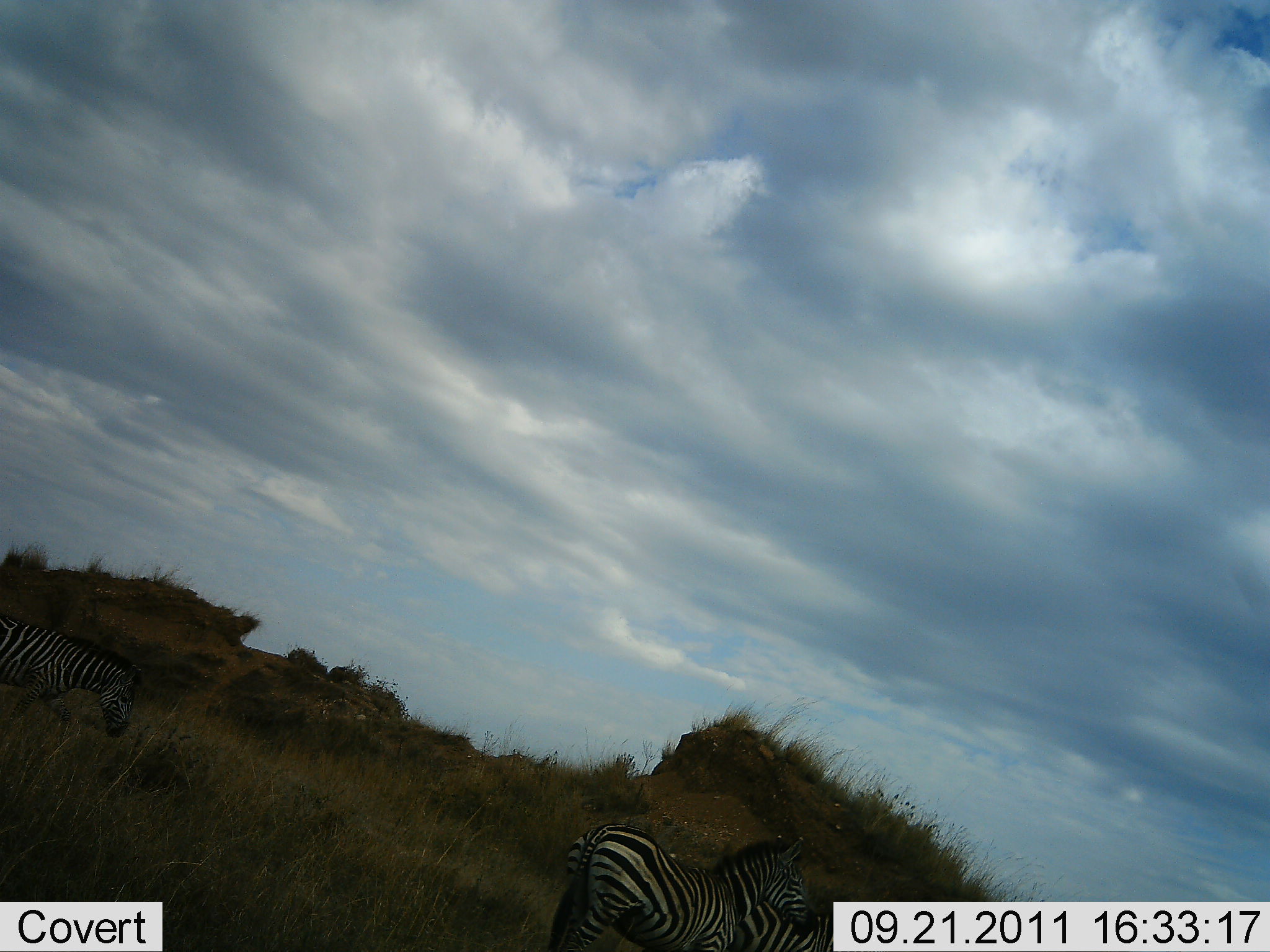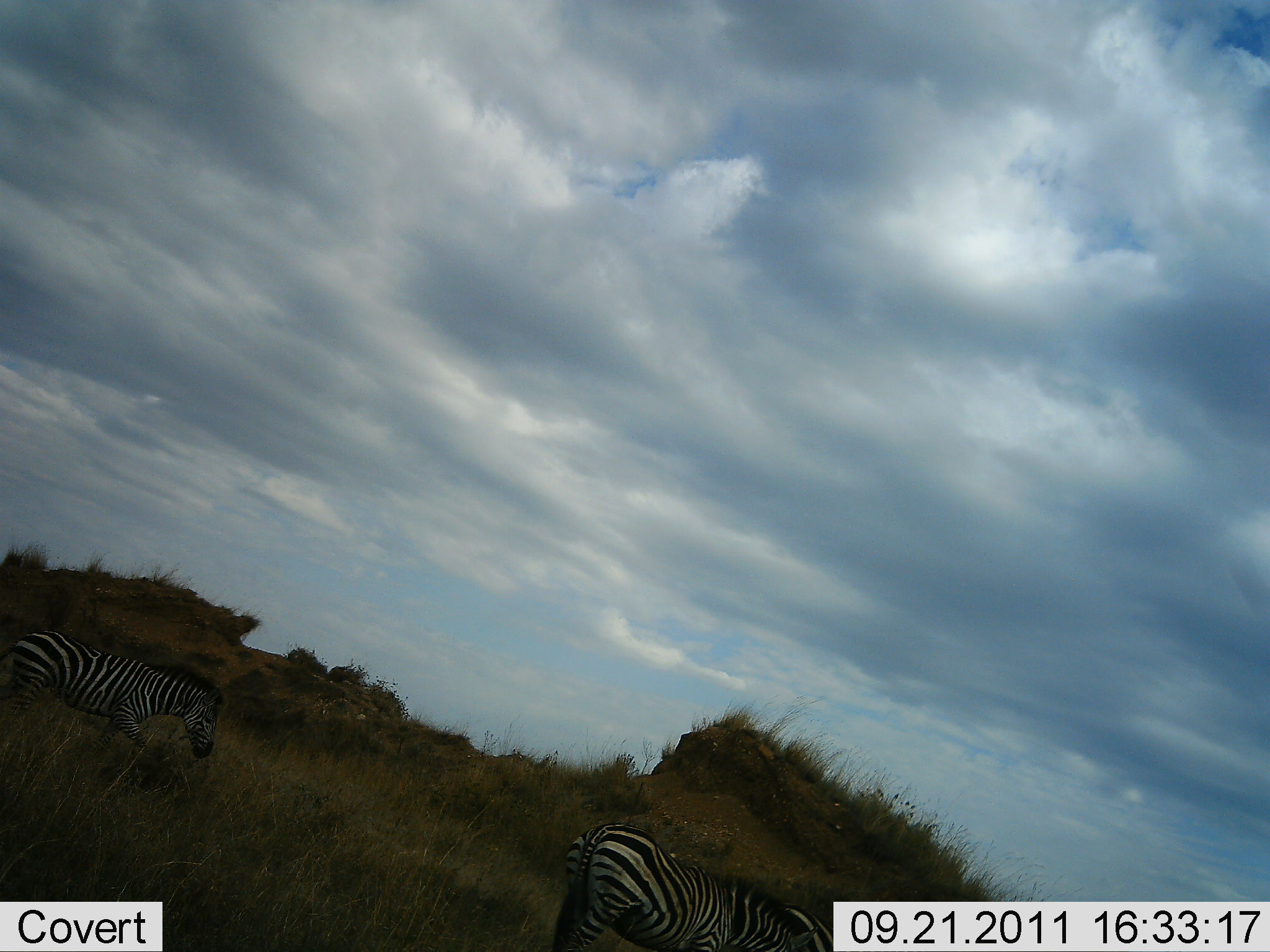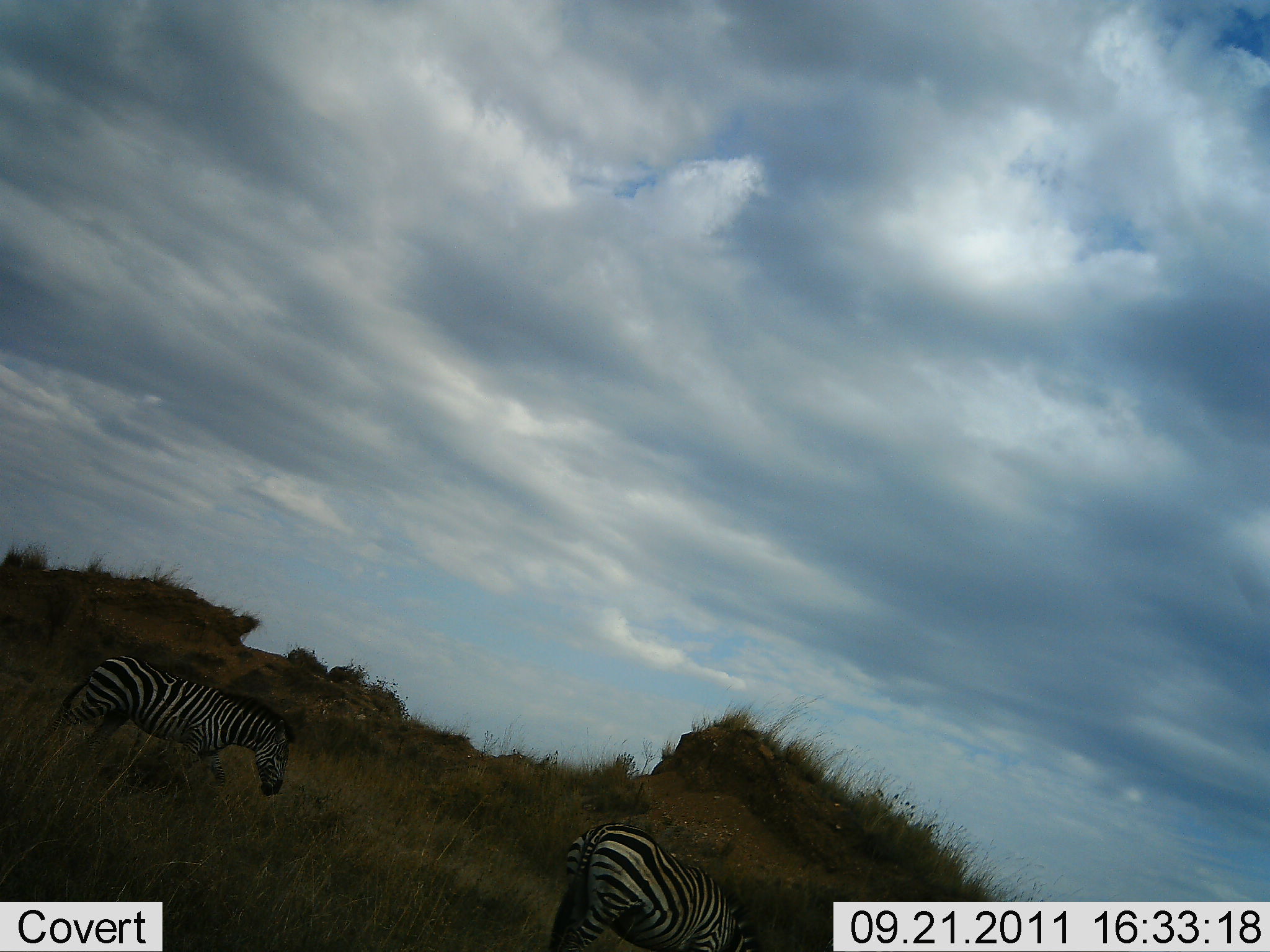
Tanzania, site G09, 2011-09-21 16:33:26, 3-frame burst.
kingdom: Animalia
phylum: Chordata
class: Mammalia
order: Perissodactyla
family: Equidae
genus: Equus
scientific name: Equus quagga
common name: plains zebra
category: zebra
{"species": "zebra (plains zebra) (Equus quagga)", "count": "2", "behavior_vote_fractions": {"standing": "44%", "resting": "0%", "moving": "81%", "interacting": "0%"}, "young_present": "12%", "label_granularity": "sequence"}